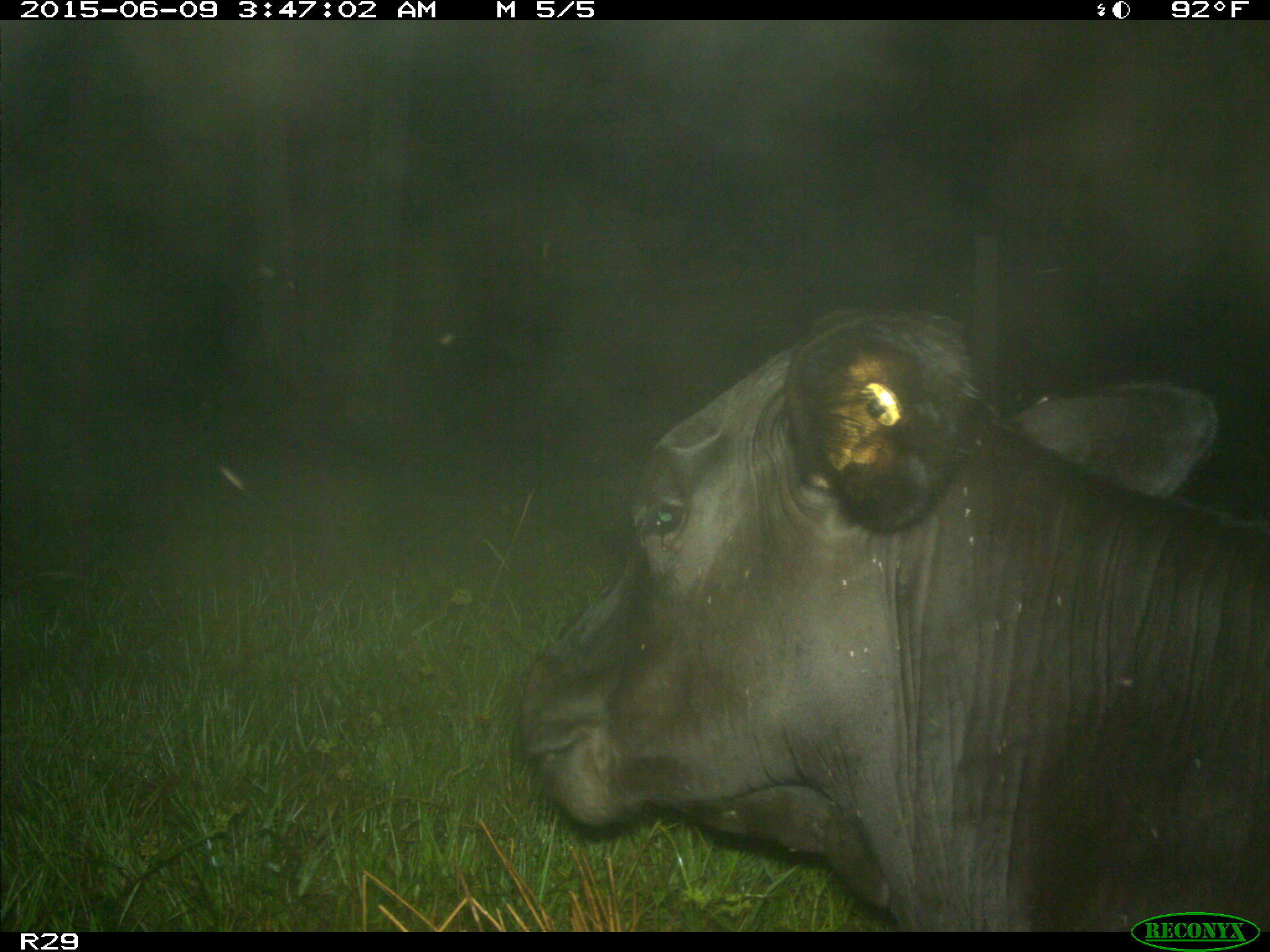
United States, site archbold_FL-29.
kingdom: Animalia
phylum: Chordata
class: Mammalia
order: Artiodactyla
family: Bovidae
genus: Bos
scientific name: Bos taurus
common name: domestic cow